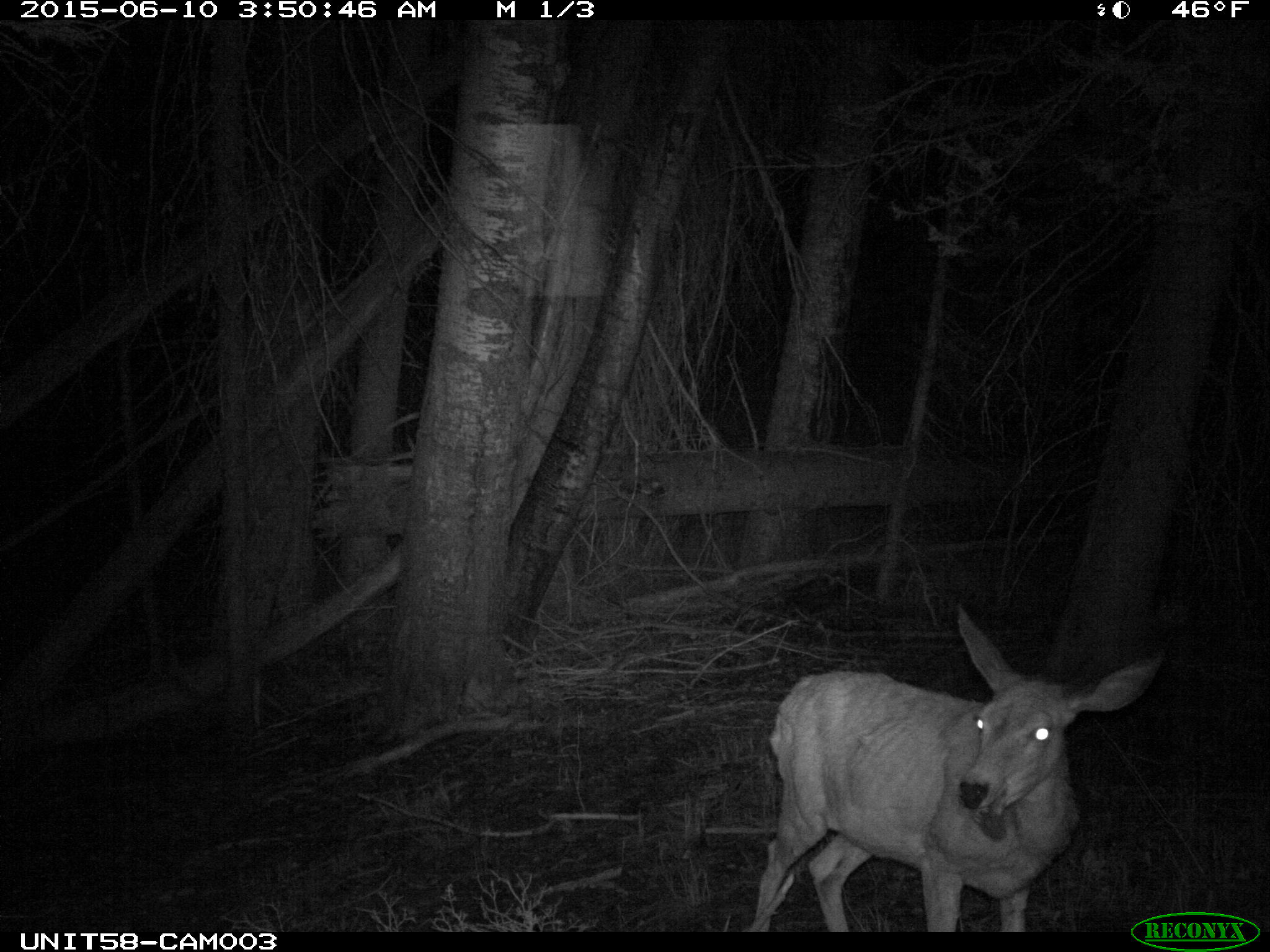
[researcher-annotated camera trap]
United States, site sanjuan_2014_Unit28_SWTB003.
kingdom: Animalia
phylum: Chordata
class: Mammalia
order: Artiodactyla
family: Cervidae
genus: Odocoileus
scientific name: Odocoileus hemionus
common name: mule deer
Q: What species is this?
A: Odocoileus hemionus (mule deer).